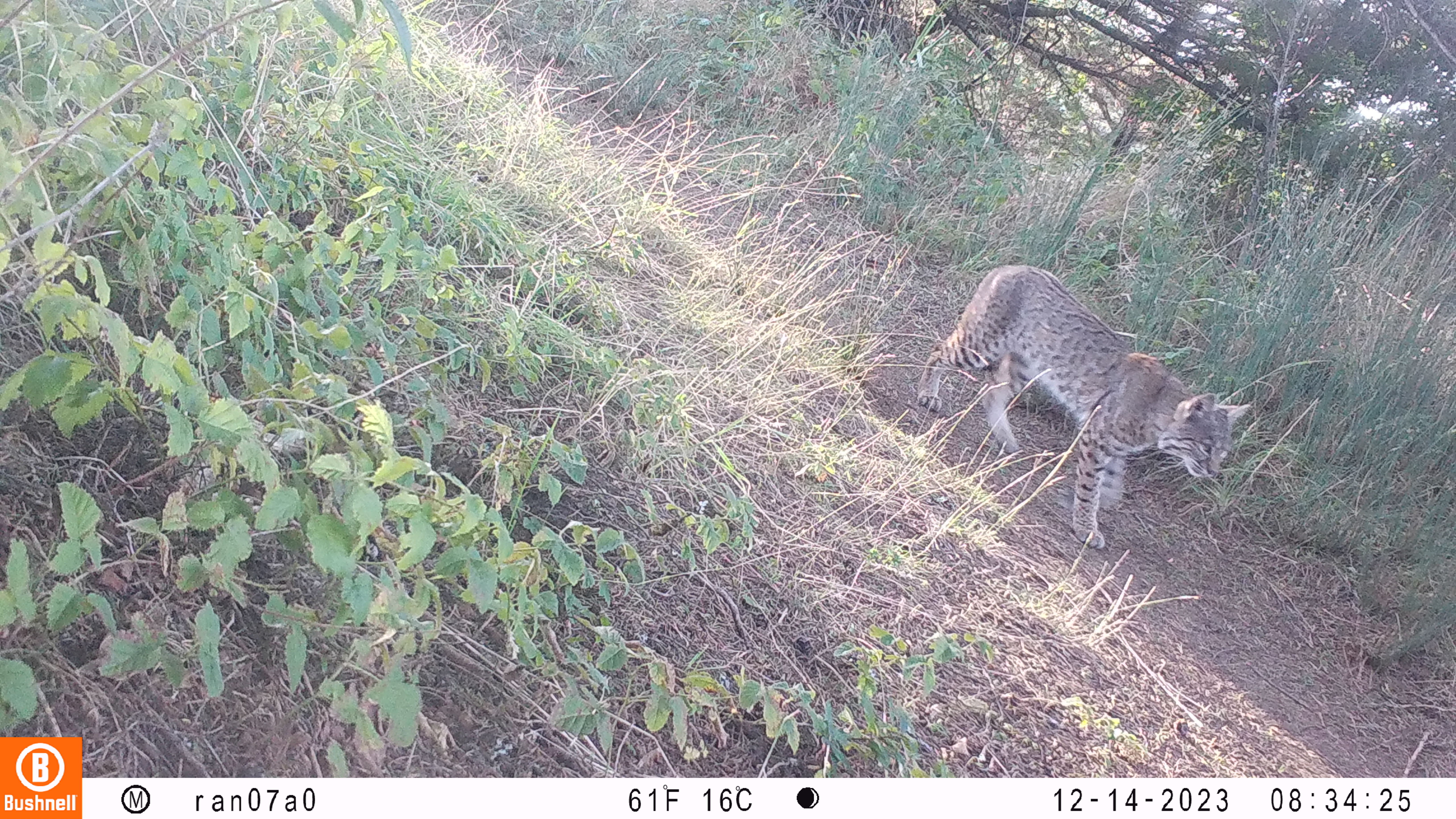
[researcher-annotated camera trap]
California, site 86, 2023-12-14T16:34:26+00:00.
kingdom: Animalia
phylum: Chordata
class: Mammalia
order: Carnivora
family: Felidae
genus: Lynx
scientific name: Lynx rufus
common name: bobcat